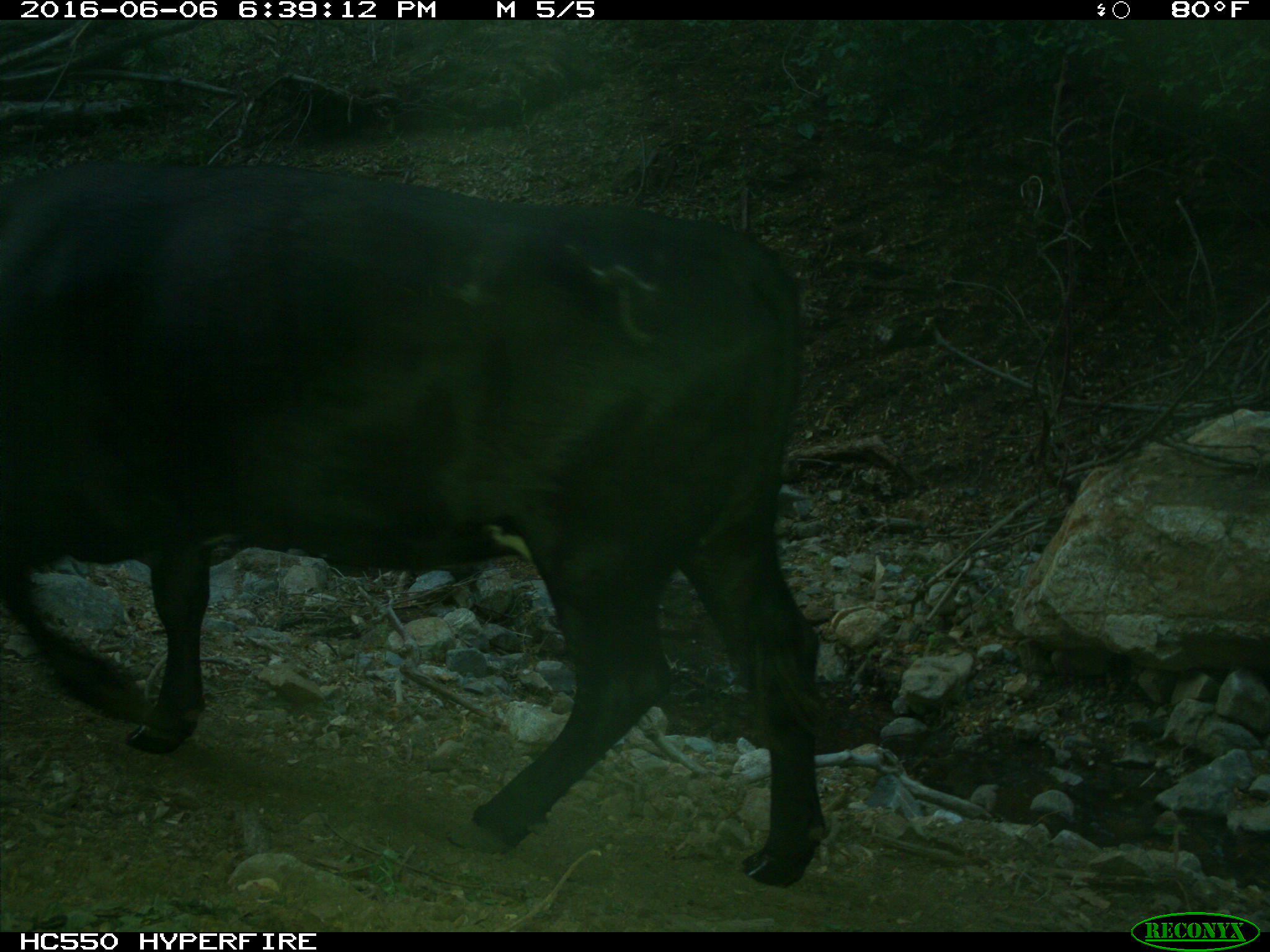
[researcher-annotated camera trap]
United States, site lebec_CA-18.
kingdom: Animalia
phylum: Chordata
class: Mammalia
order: Artiodactyla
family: Bovidae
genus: Bos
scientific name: Bos taurus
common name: domestic cow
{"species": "Bos taurus (domestic cow)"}